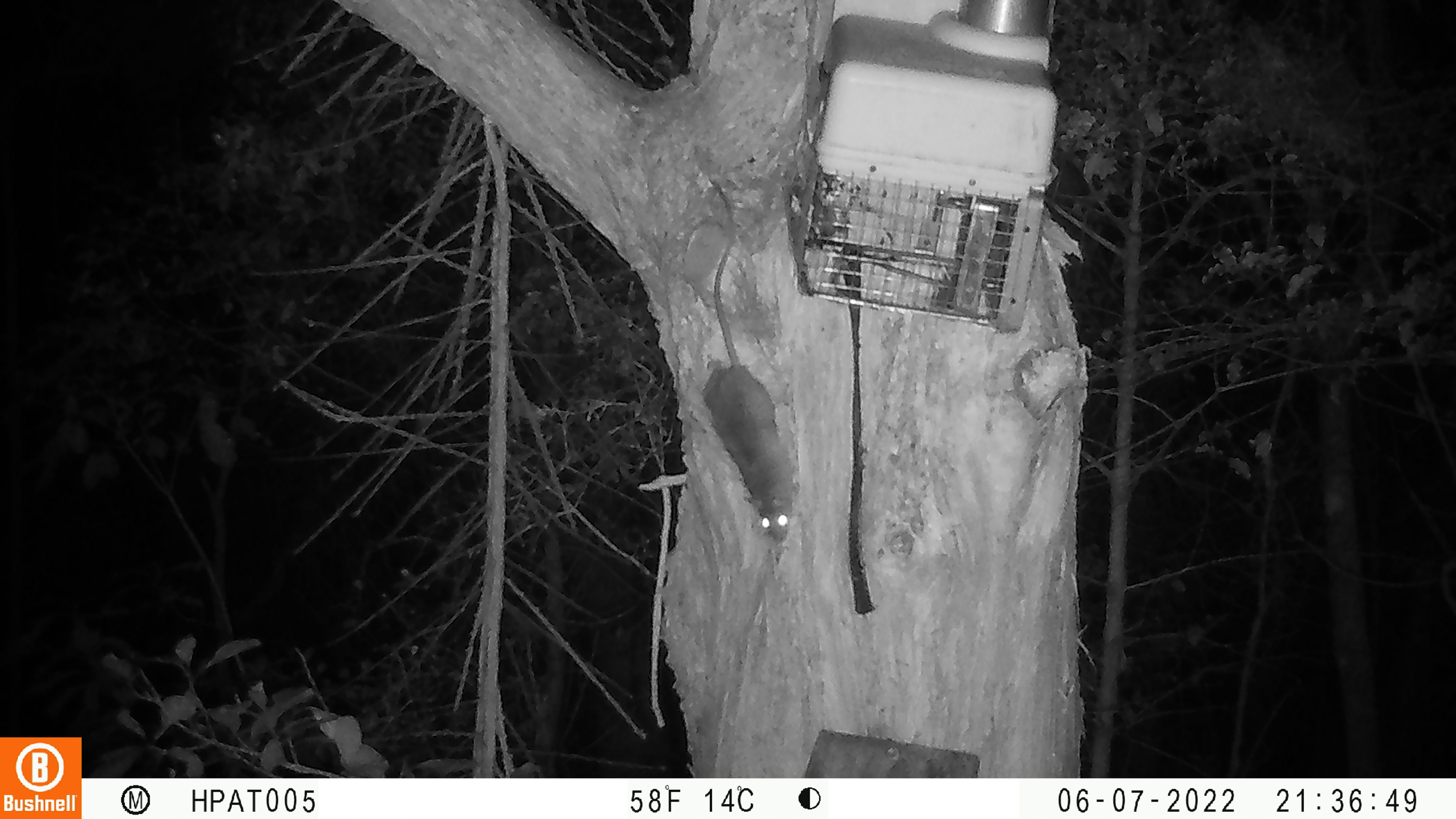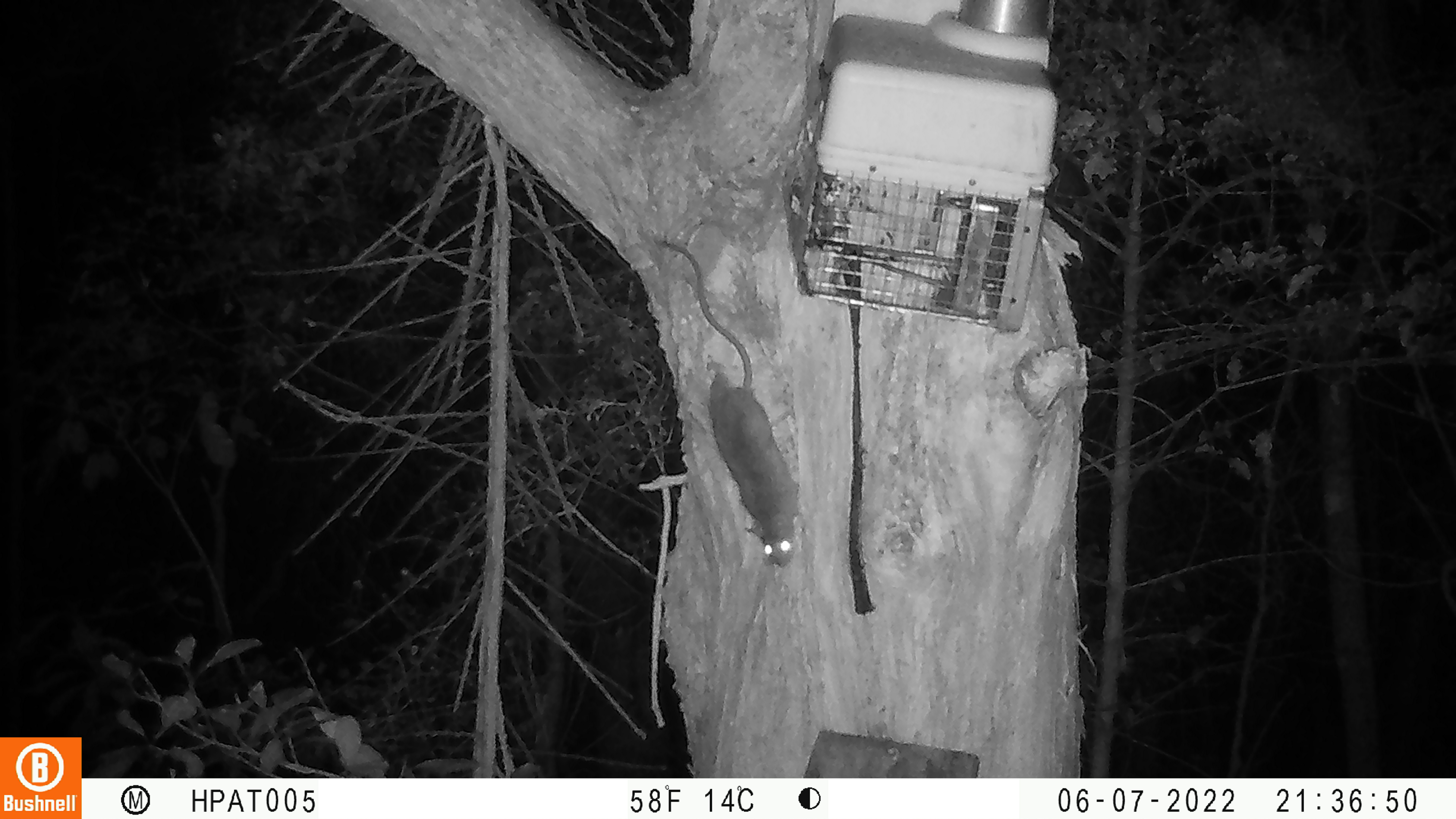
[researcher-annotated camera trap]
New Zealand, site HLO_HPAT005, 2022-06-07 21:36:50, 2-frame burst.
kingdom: Animalia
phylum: Chordata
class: Mammalia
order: Rodentia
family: Muridae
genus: Rattus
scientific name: Rattus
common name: rat